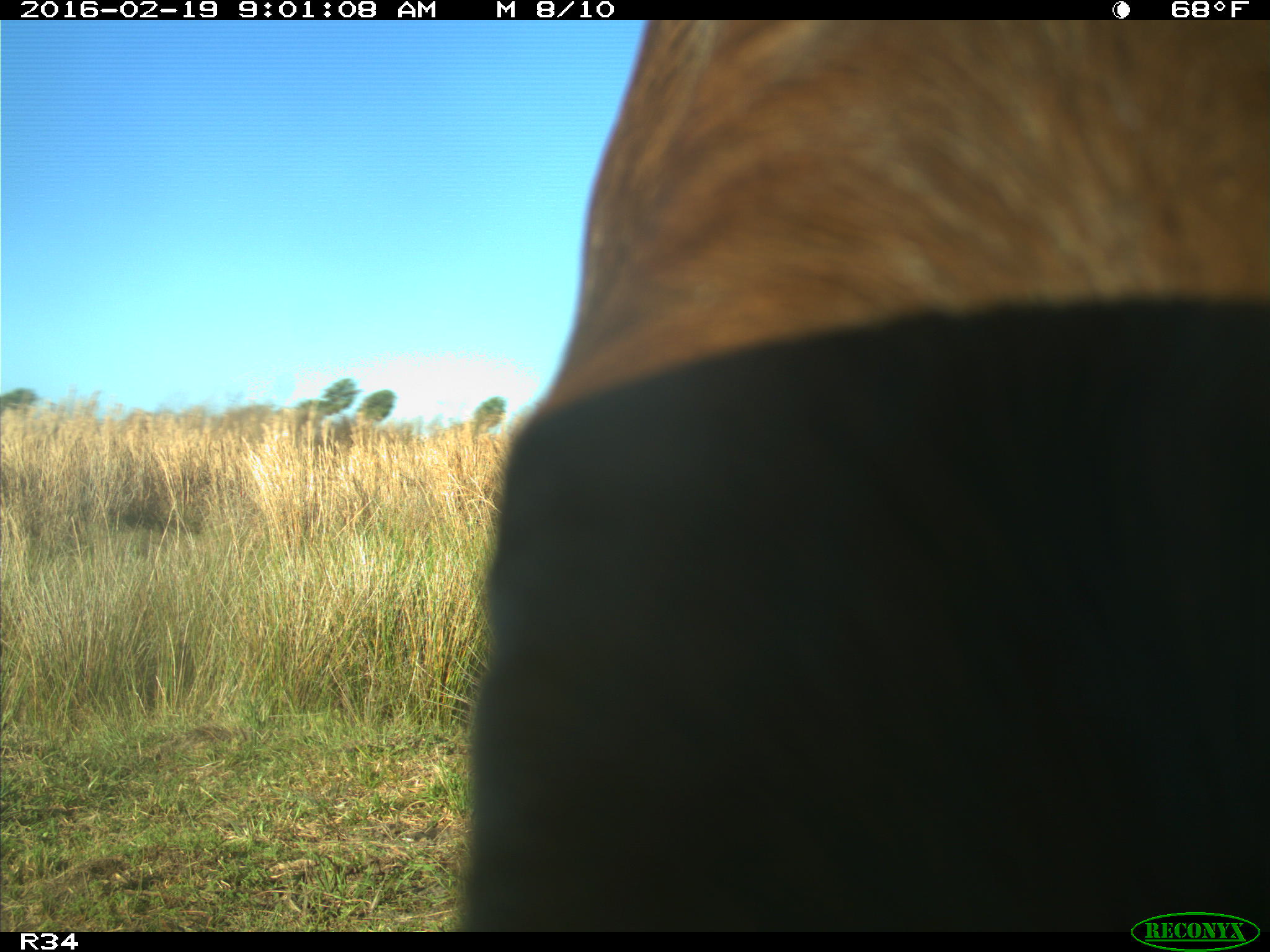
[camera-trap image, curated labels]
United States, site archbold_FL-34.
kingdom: Animalia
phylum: Chordata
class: Mammalia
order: Artiodactyla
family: Bovidae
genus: Bos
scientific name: Bos taurus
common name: domestic cow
Bos taurus (domestic cow).